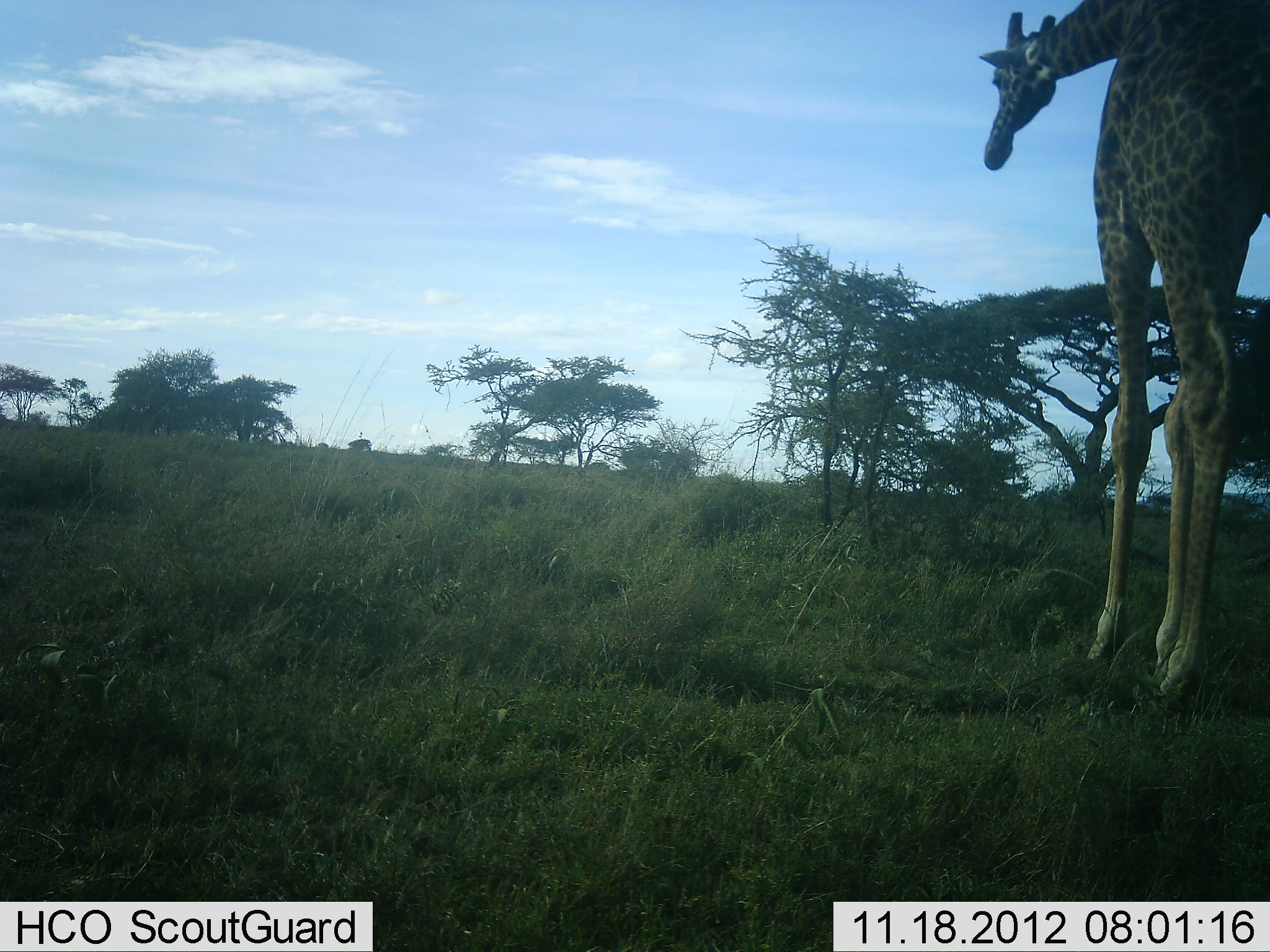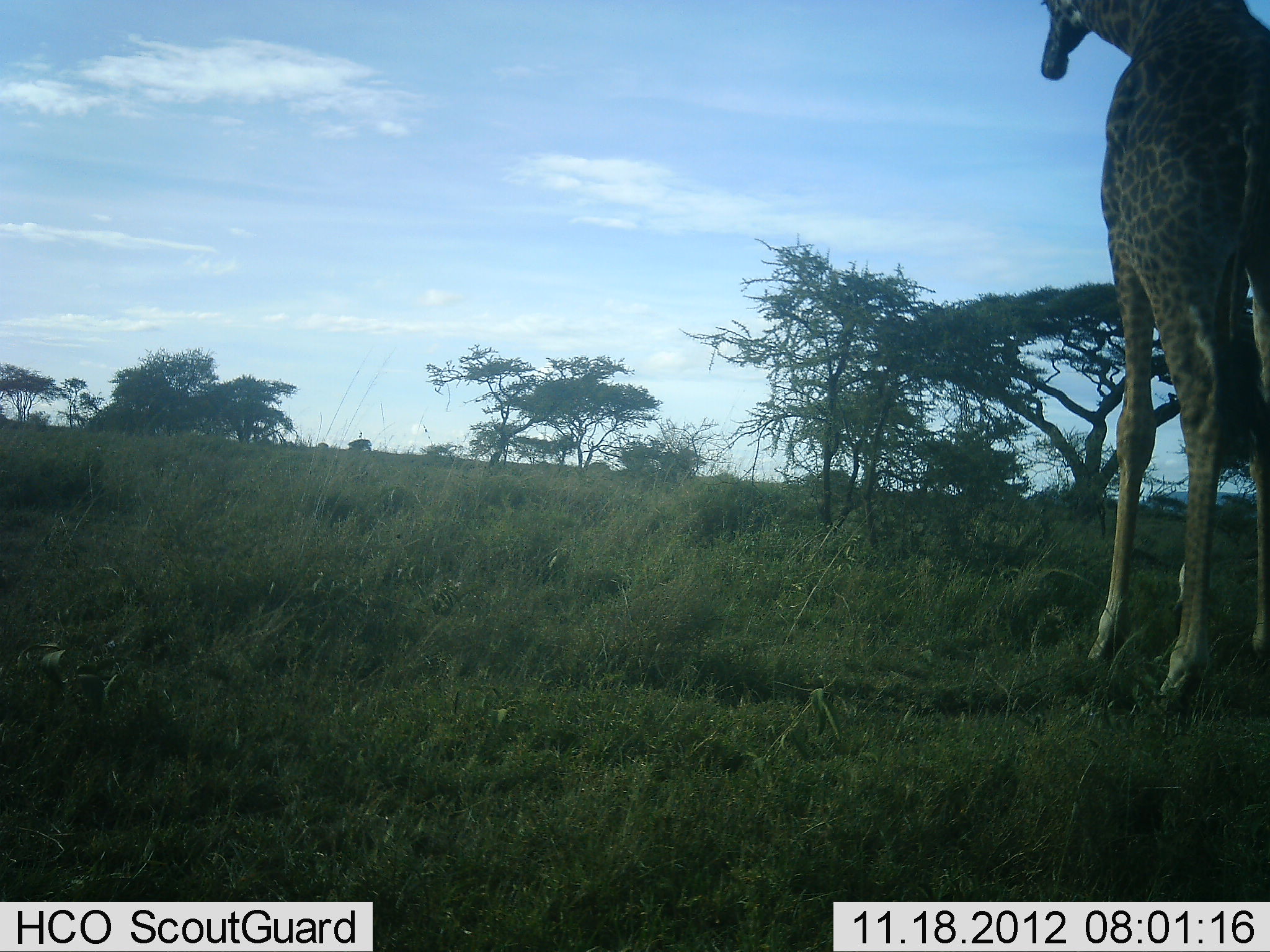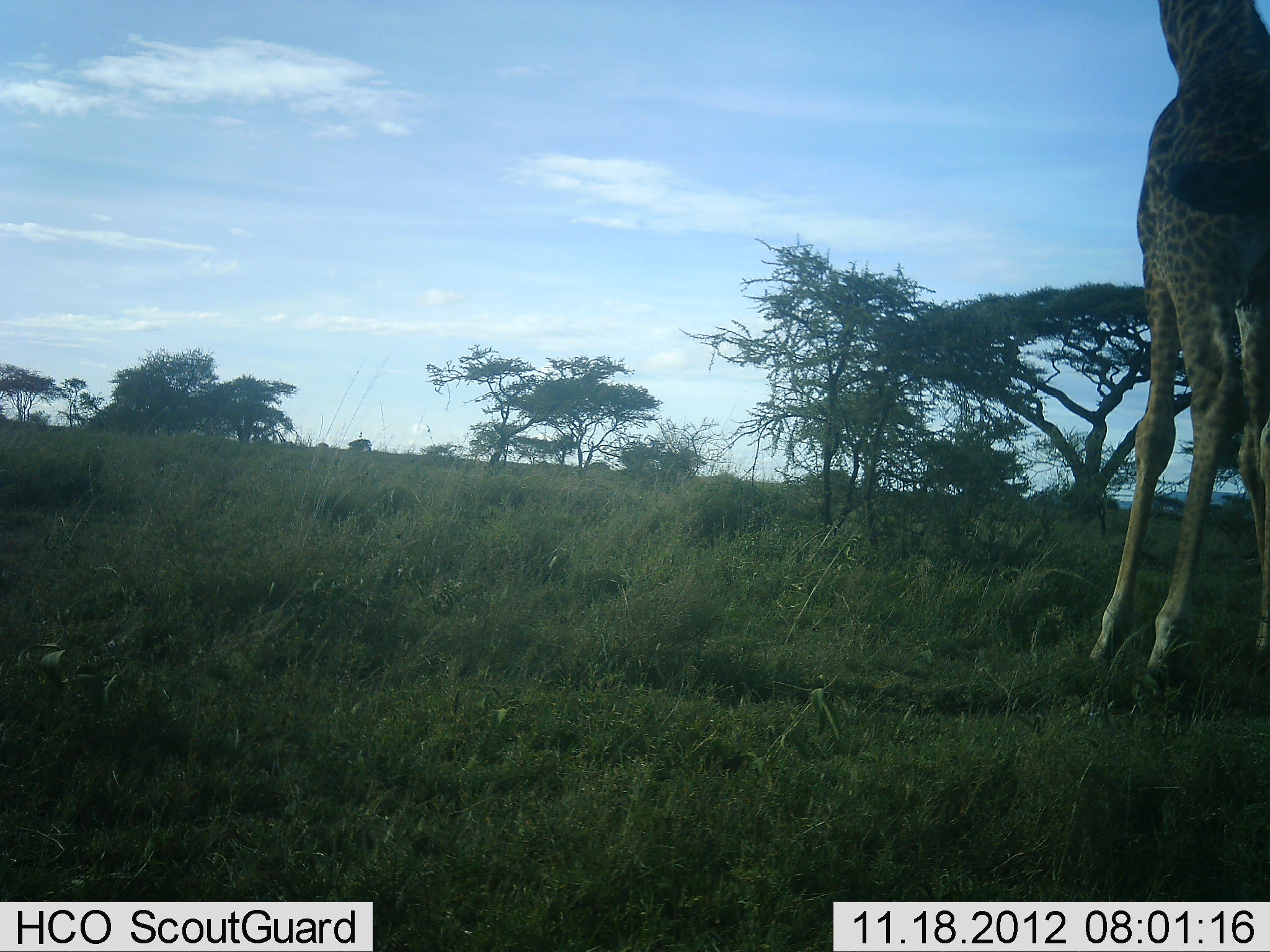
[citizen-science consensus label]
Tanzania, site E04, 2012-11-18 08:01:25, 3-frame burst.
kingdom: Animalia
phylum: Chordata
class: Mammalia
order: Artiodactyla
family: Giraffidae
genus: Giraffa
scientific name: Giraffa camelopardalis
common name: giraffe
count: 1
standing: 70%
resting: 0%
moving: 20%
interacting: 10%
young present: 0%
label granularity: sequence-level